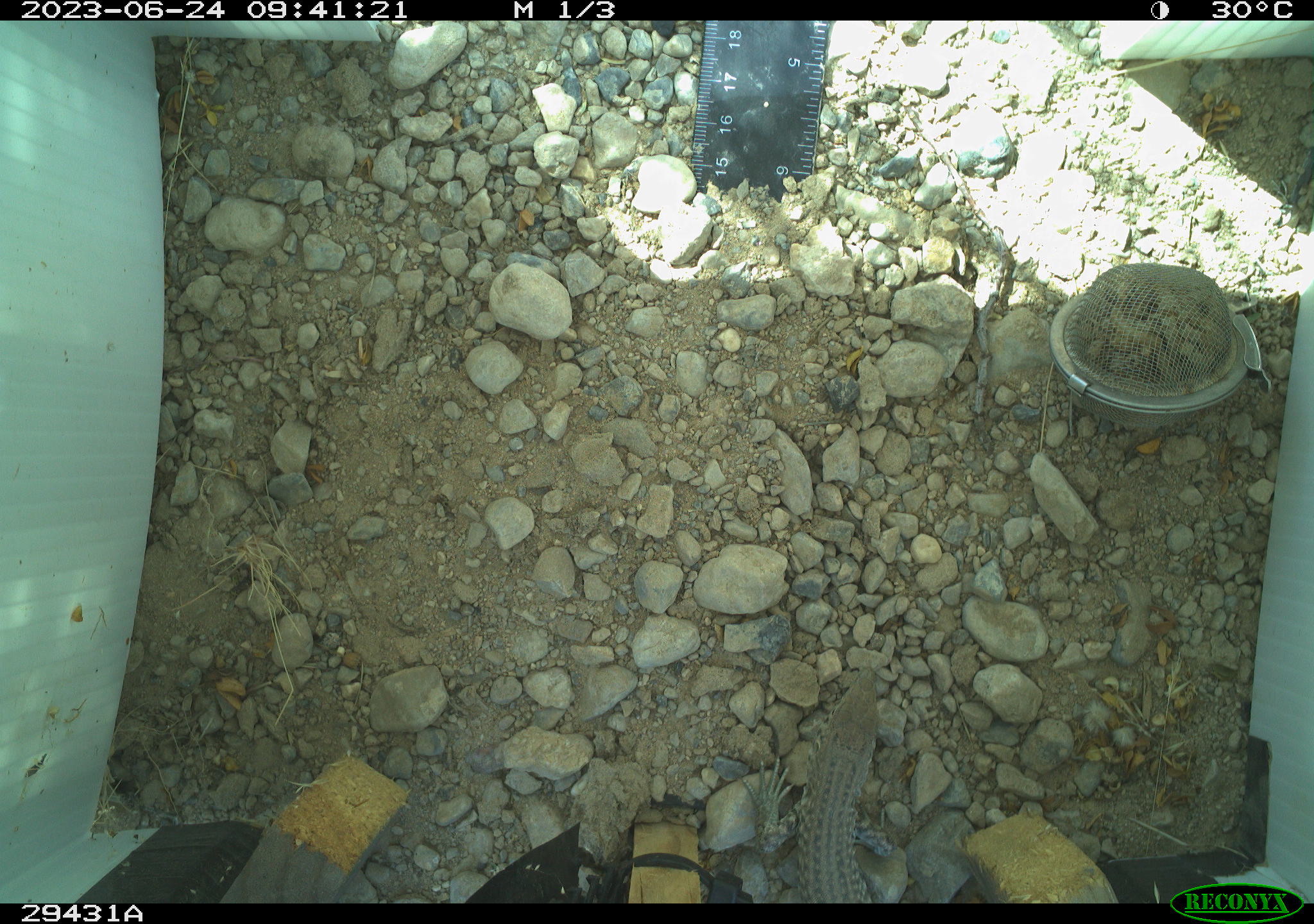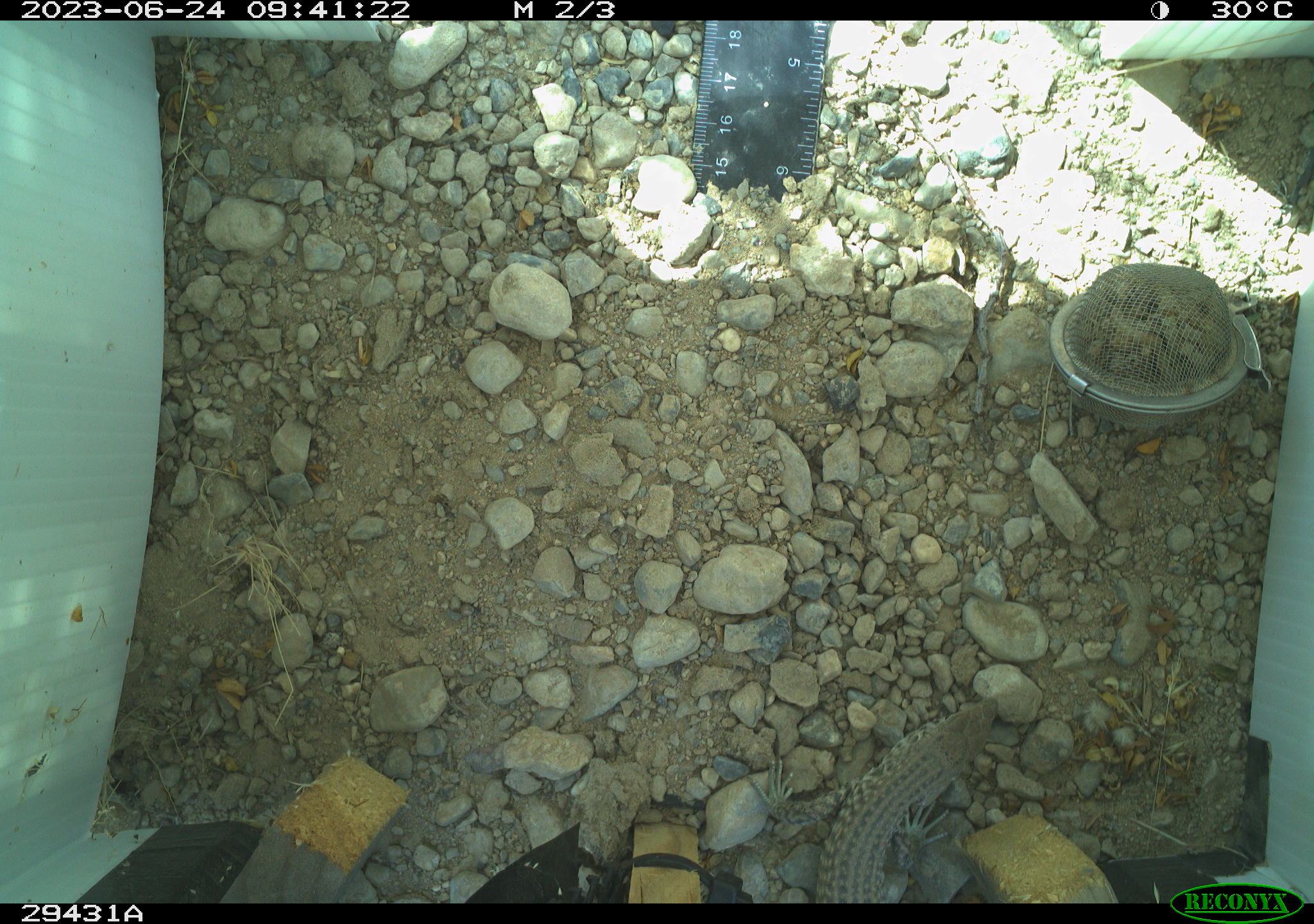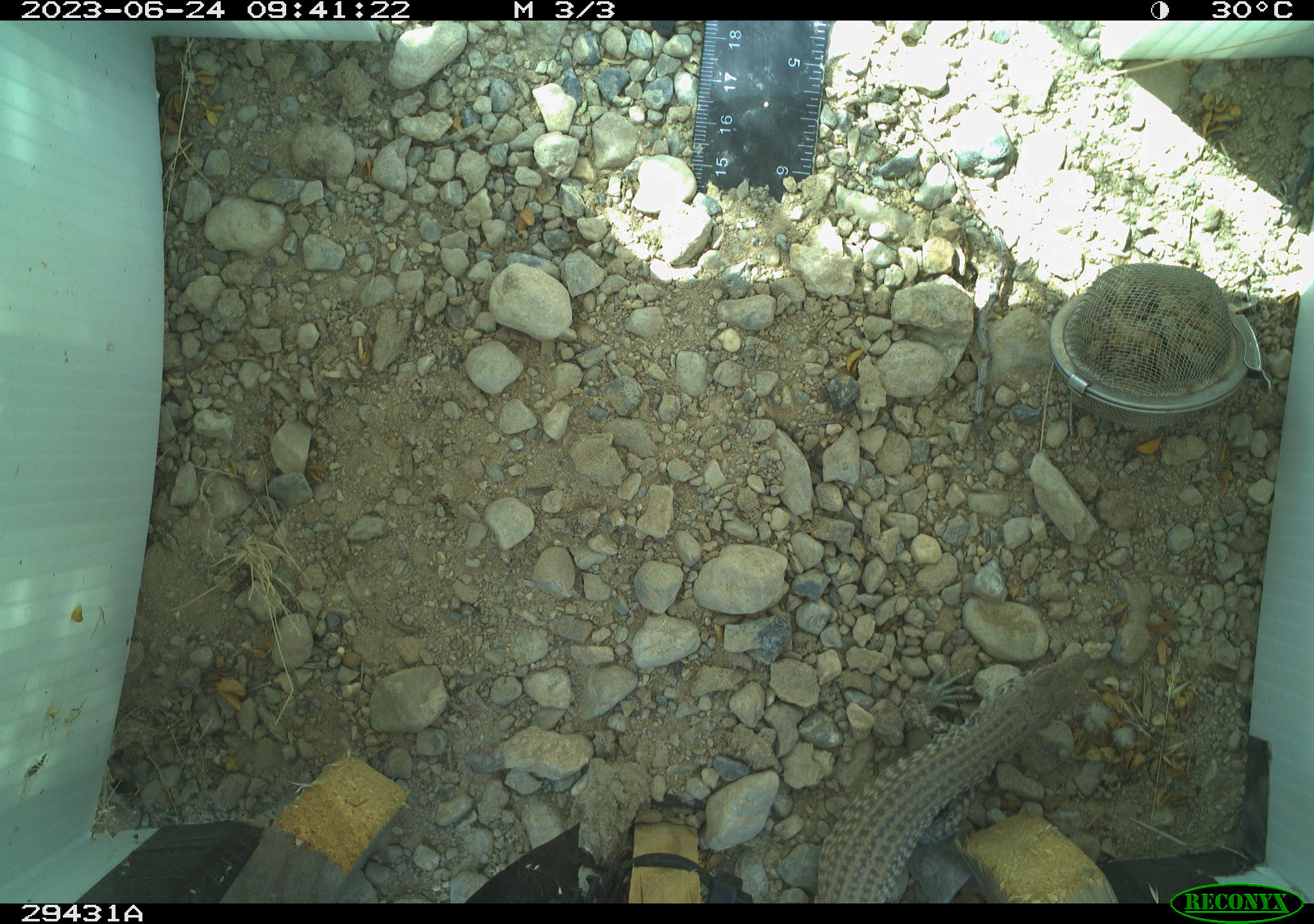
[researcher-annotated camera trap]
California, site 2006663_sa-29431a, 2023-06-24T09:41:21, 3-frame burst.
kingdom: Animalia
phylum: Chordata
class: Reptilia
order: Squamata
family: Teiidae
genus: Aspidoscelis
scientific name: Aspidoscelis tigris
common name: western whiptail